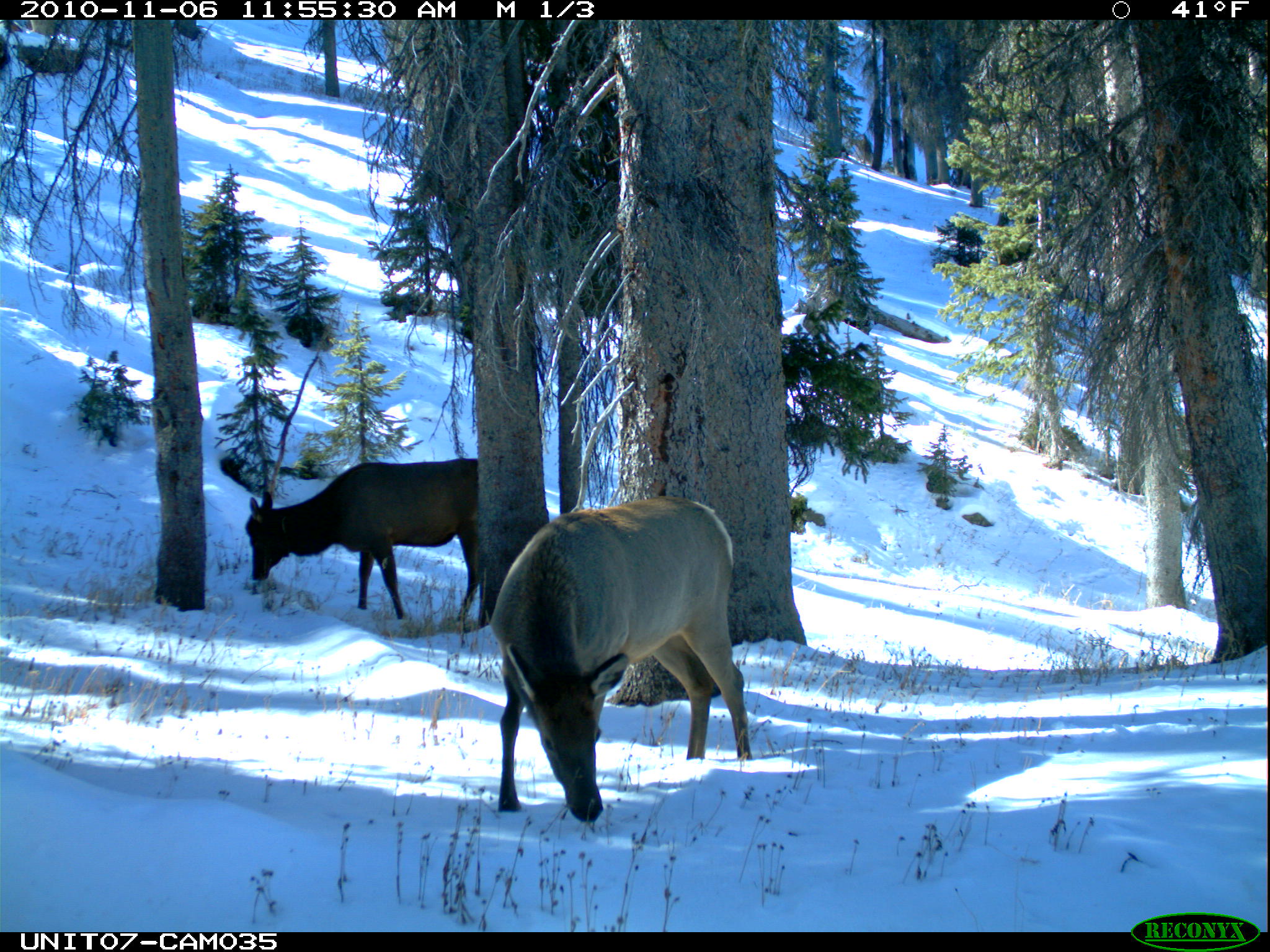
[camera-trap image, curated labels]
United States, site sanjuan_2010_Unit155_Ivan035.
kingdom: Animalia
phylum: Chordata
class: Mammalia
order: Artiodactyla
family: Cervidae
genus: Cervus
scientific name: Cervus elaphus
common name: red deer